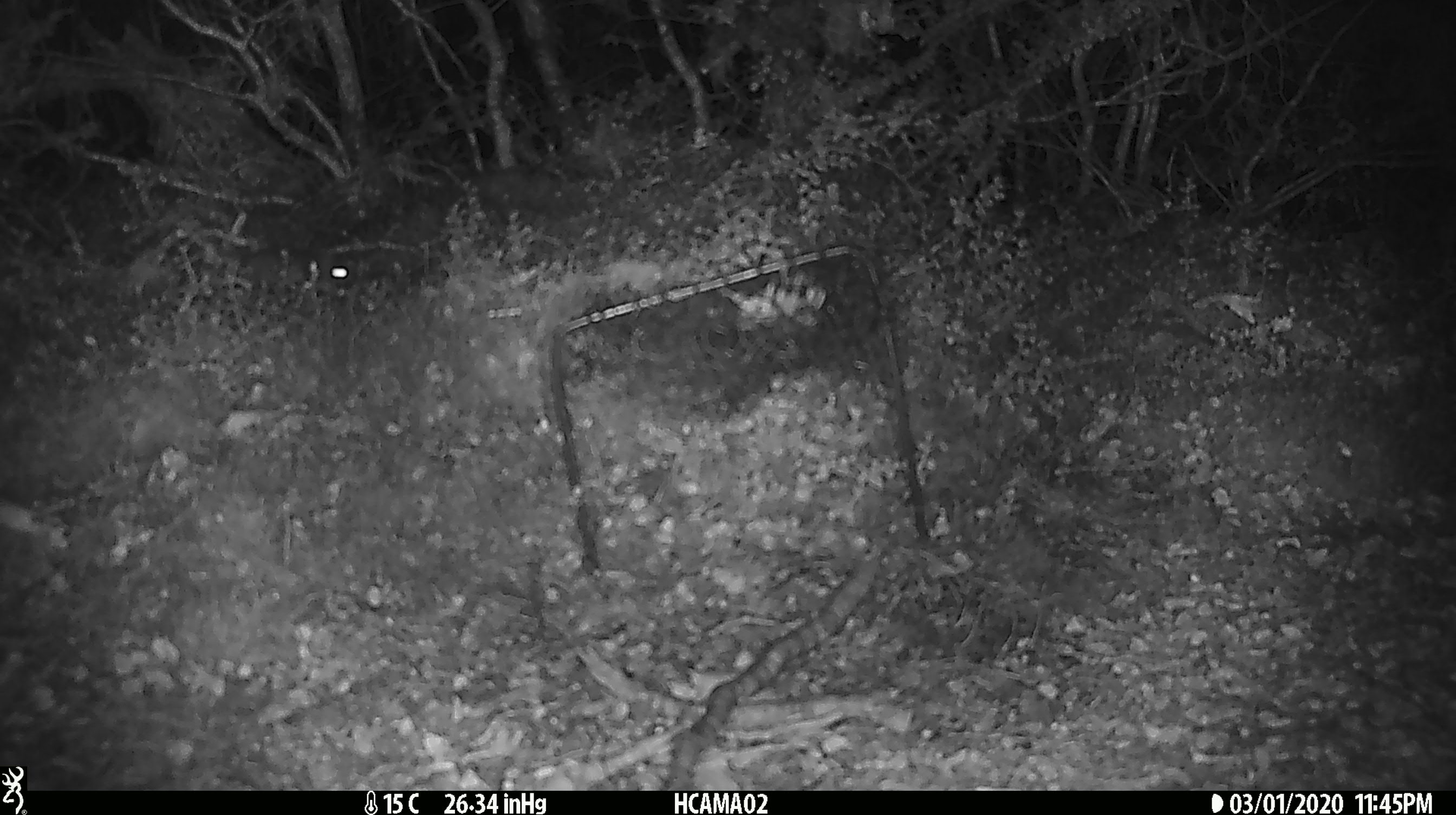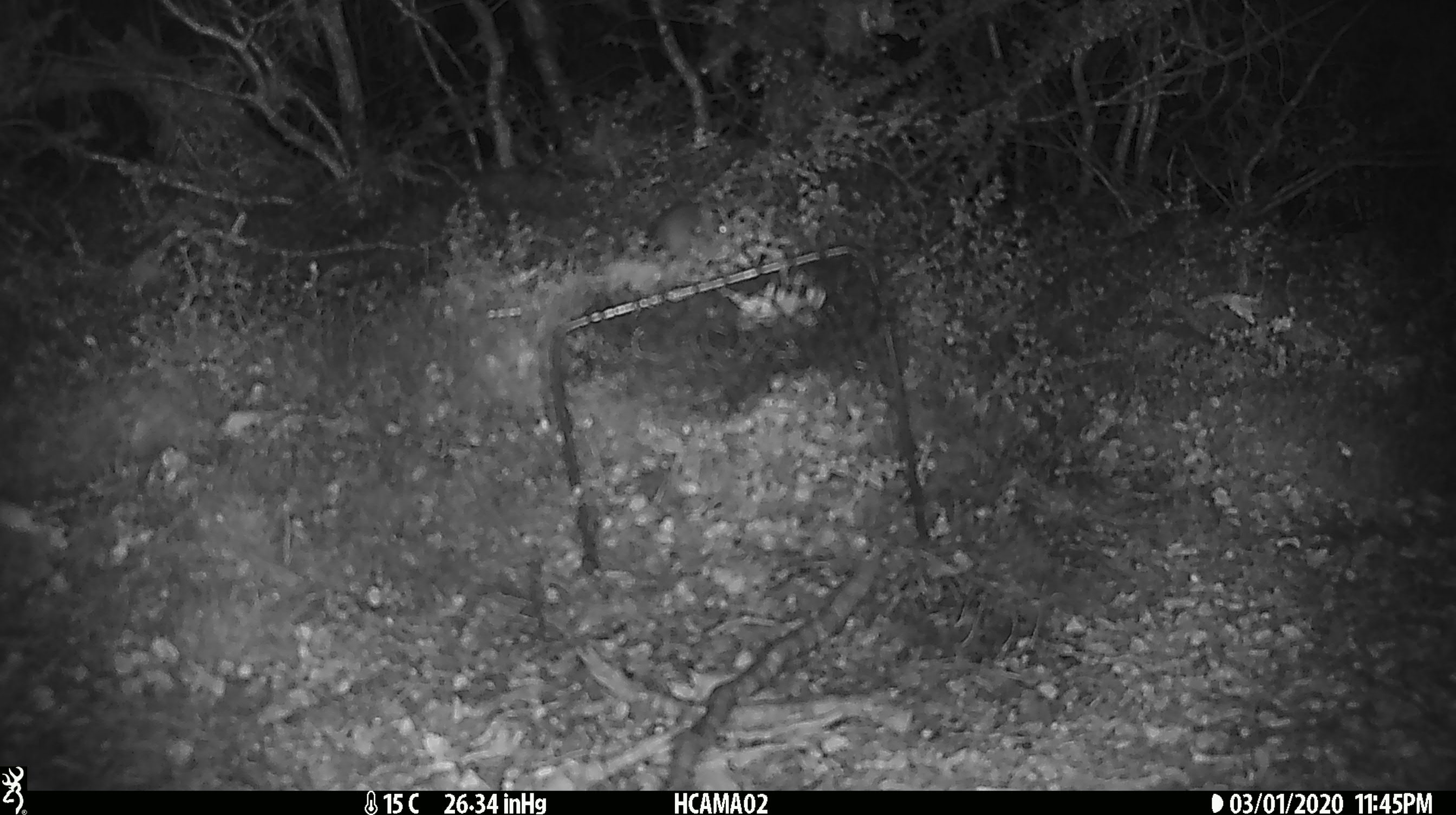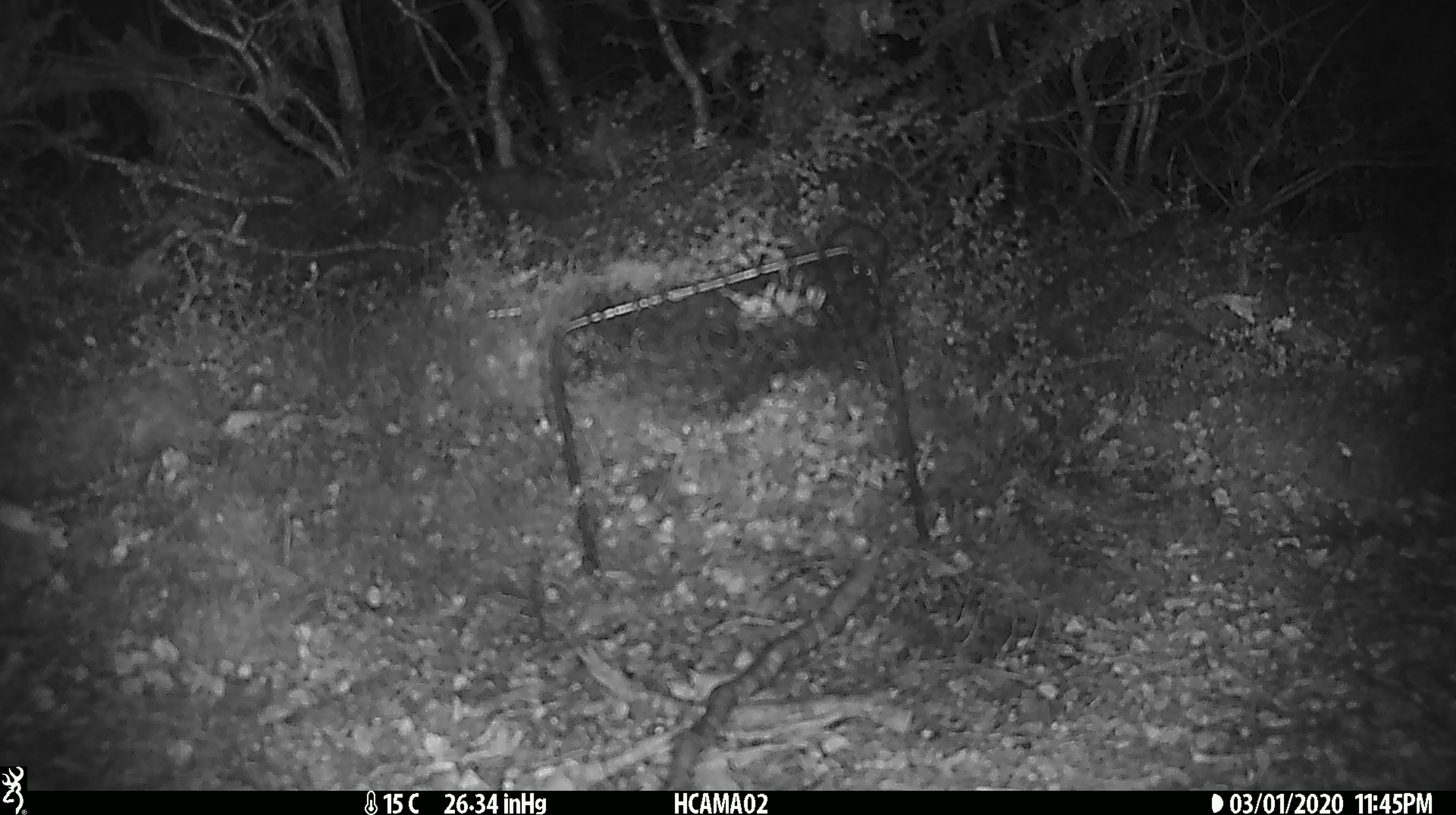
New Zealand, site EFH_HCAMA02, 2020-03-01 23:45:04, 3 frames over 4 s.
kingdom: Animalia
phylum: Chordata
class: Mammalia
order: Rodentia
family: Muridae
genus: Mus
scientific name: Mus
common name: mouse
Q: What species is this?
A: Mouse (Mus).